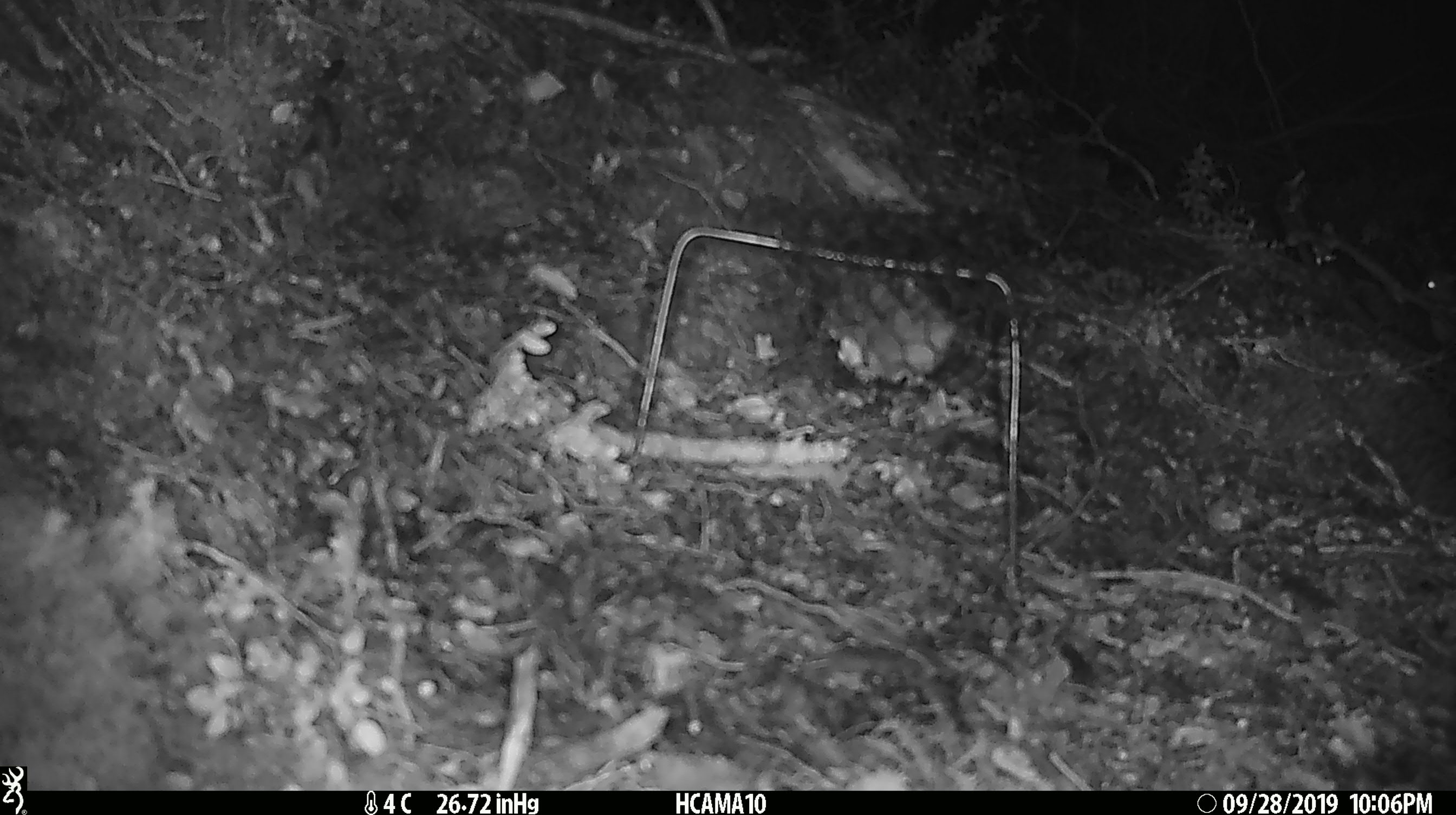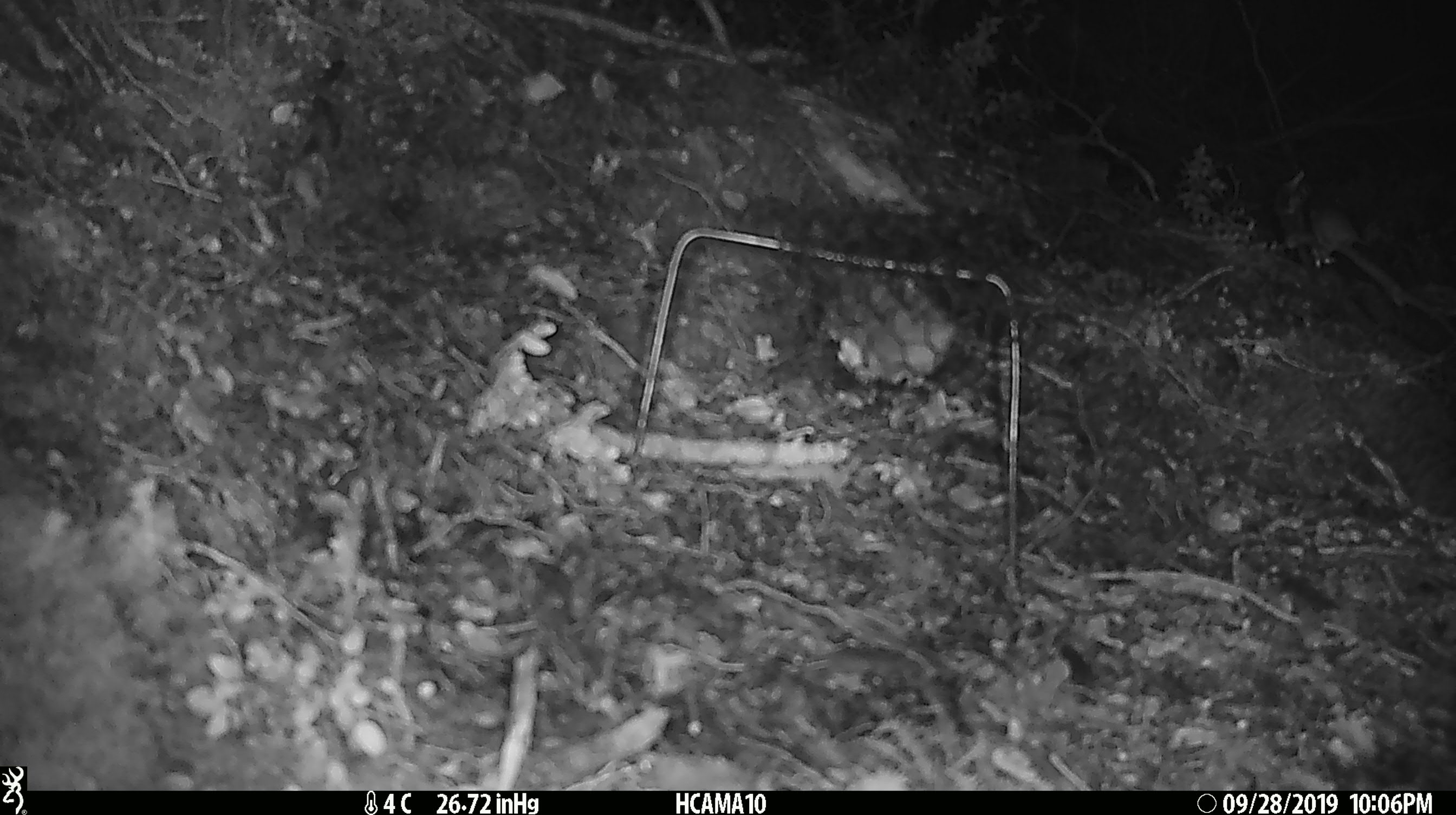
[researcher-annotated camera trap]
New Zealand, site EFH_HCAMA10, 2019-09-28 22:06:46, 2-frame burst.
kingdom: Animalia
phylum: Chordata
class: Mammalia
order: Rodentia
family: Muridae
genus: Mus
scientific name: Mus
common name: mouse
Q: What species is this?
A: Mouse (Mus).